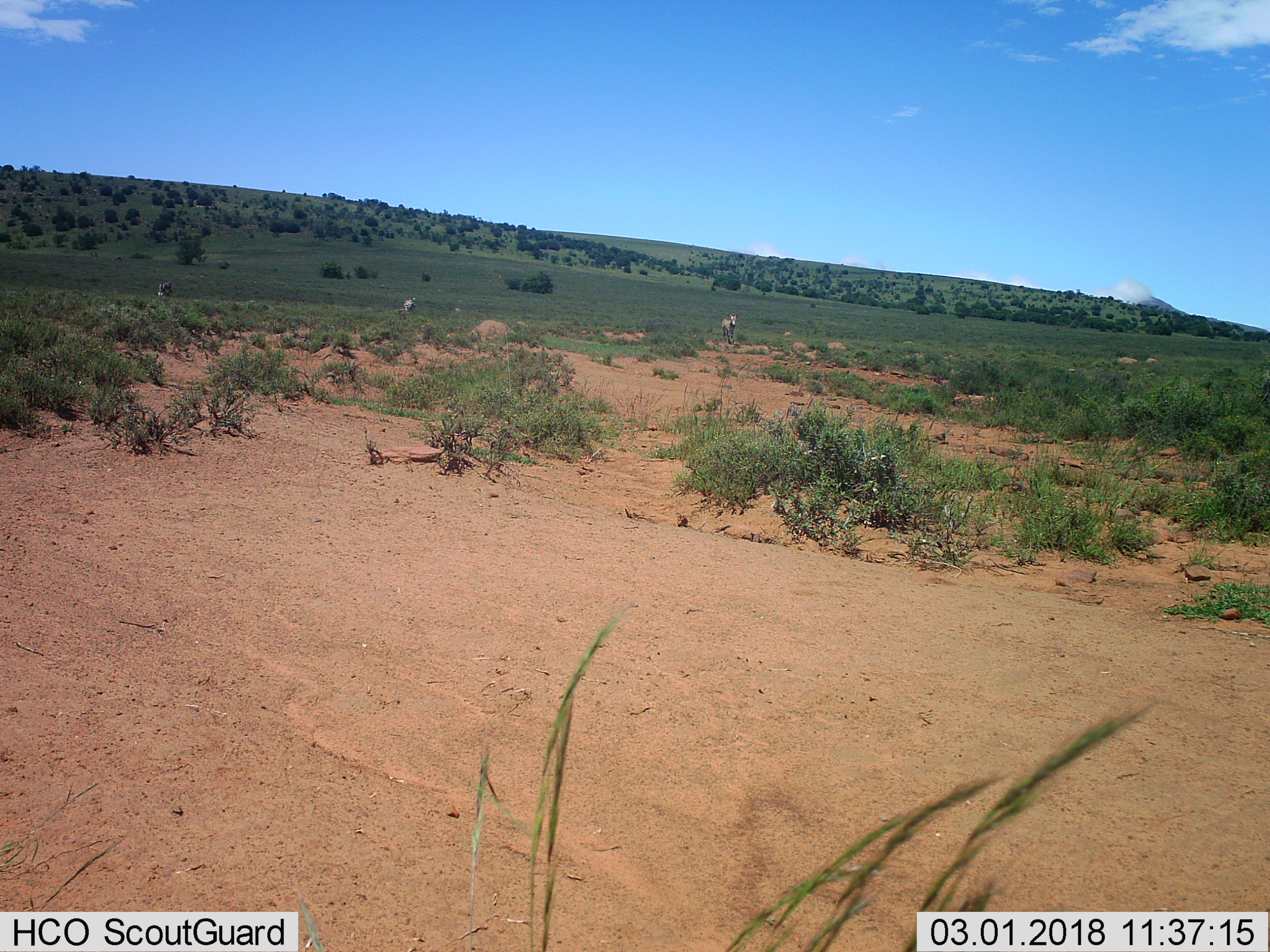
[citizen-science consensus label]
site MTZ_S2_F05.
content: unidentified animal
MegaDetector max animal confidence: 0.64